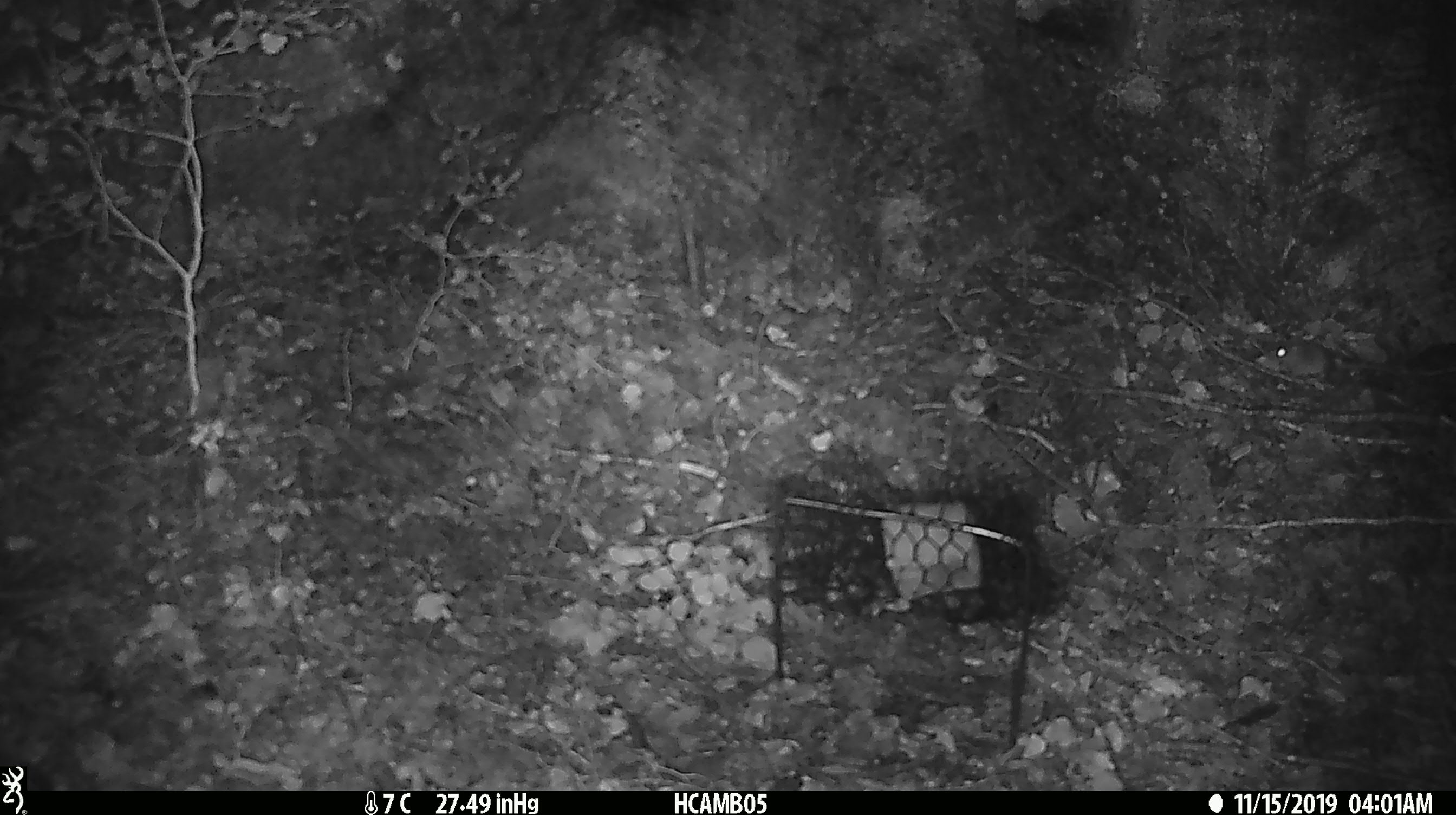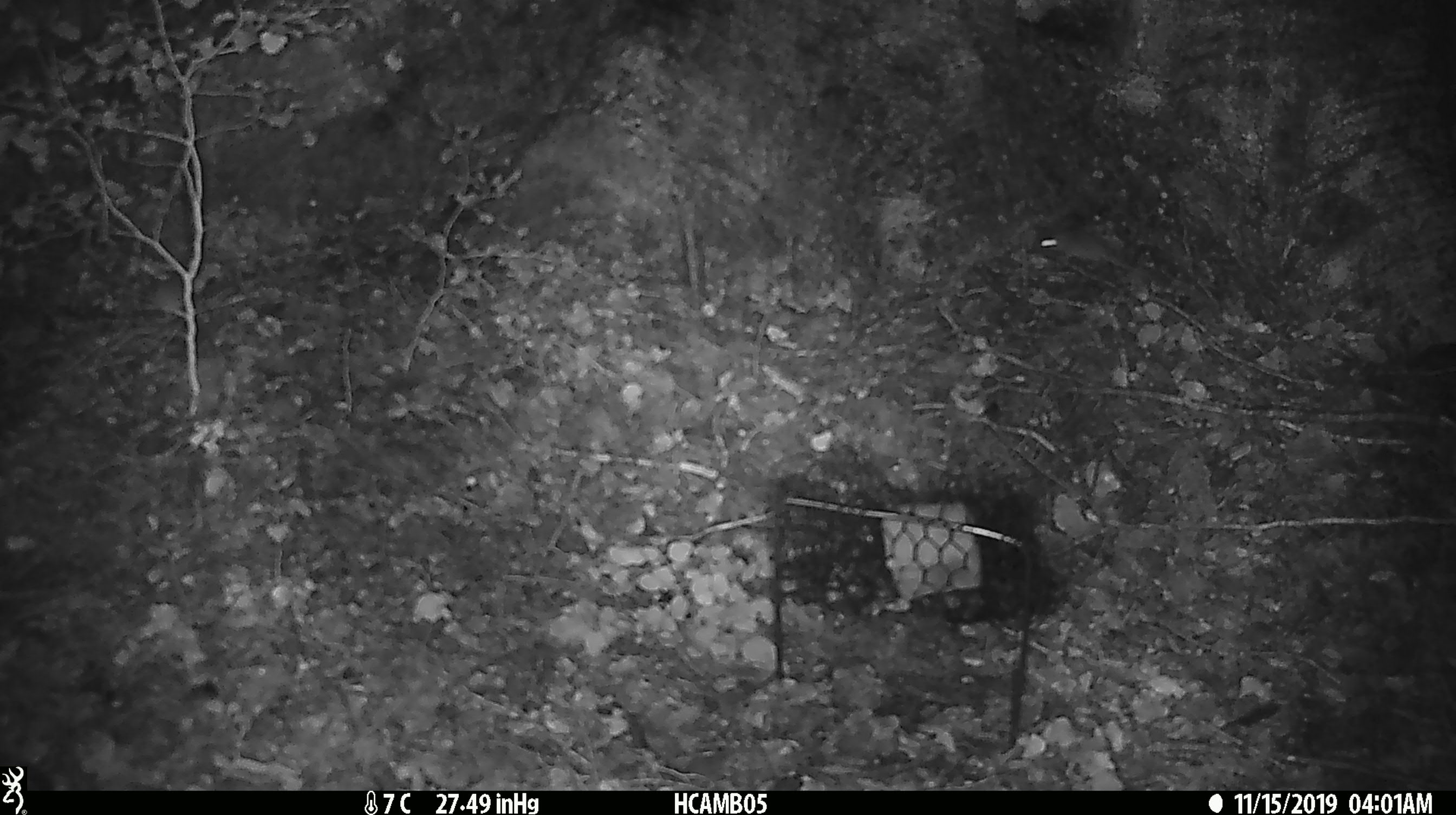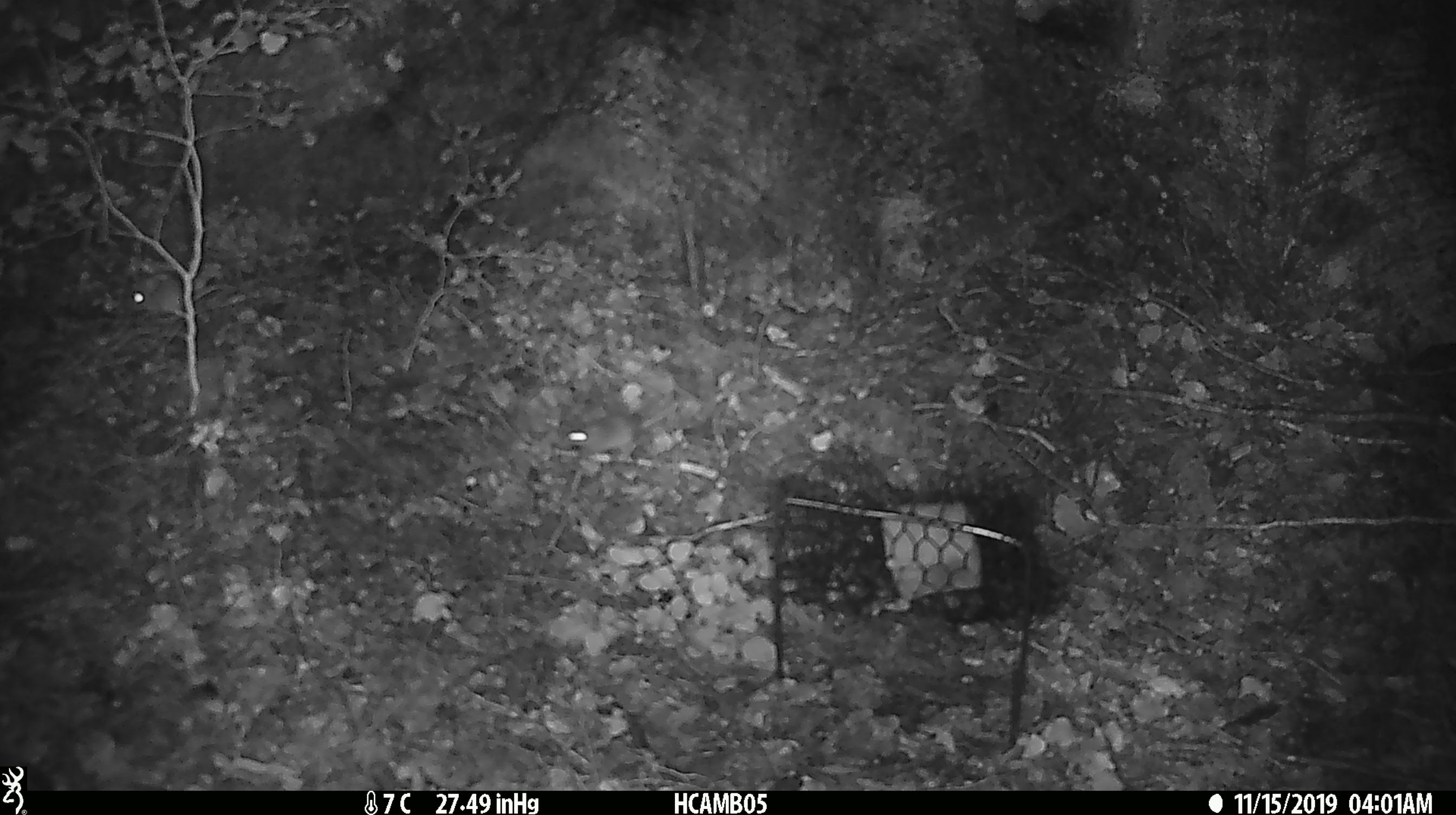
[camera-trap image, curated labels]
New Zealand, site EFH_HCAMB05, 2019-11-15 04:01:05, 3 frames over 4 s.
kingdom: Animalia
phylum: Chordata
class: Mammalia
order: Rodentia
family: Muridae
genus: Mus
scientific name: Mus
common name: mouse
Mouse (Mus).